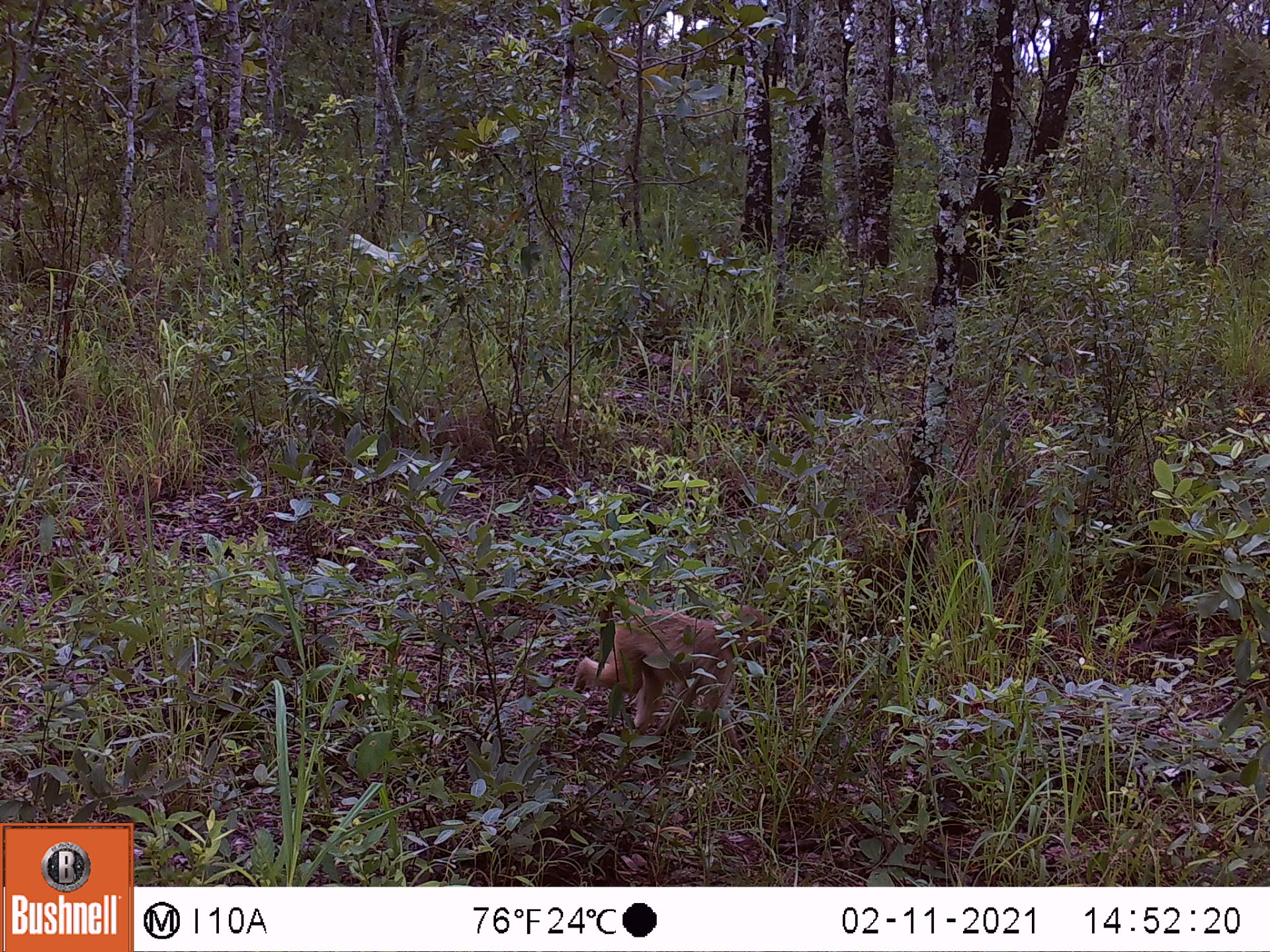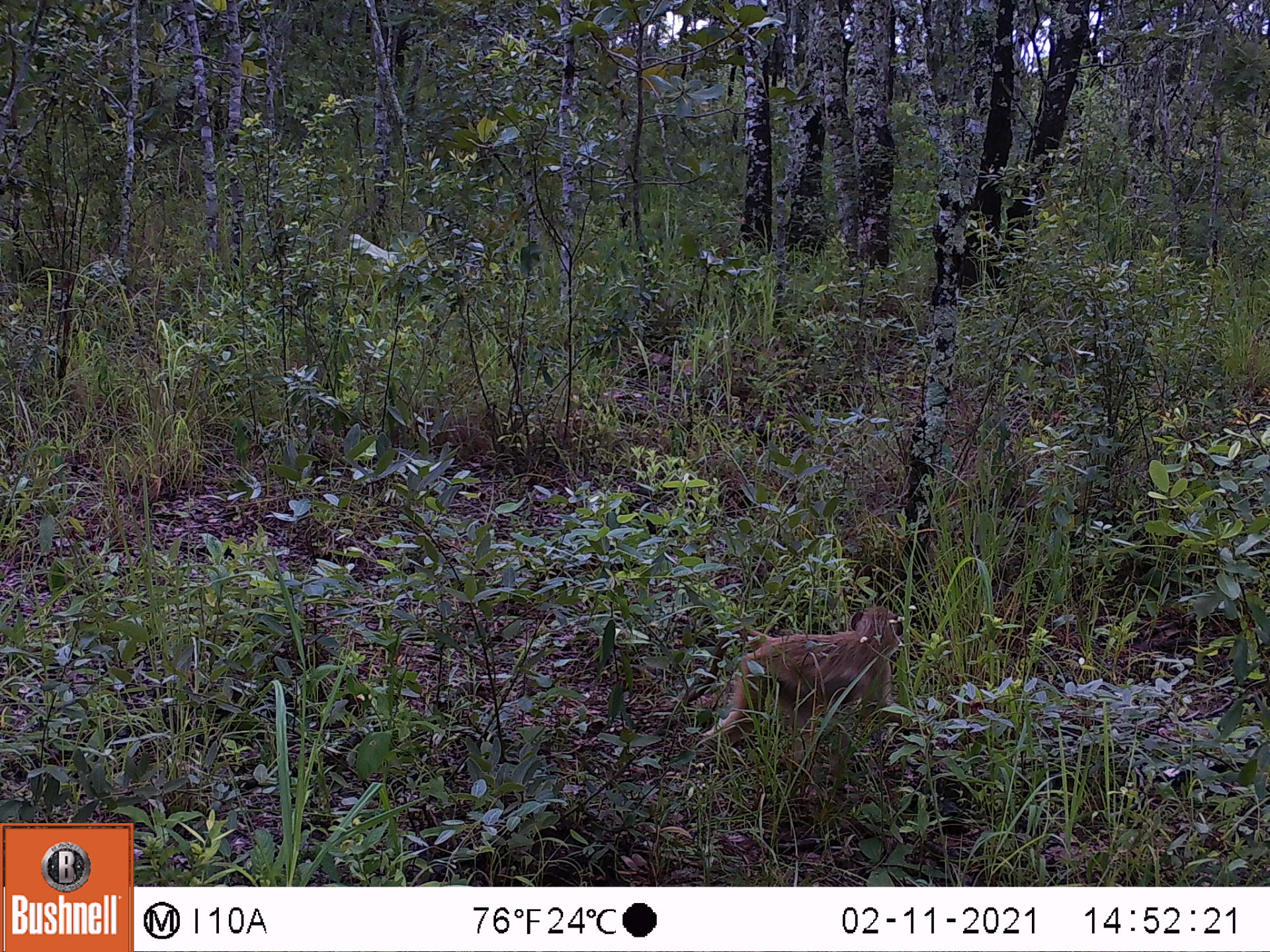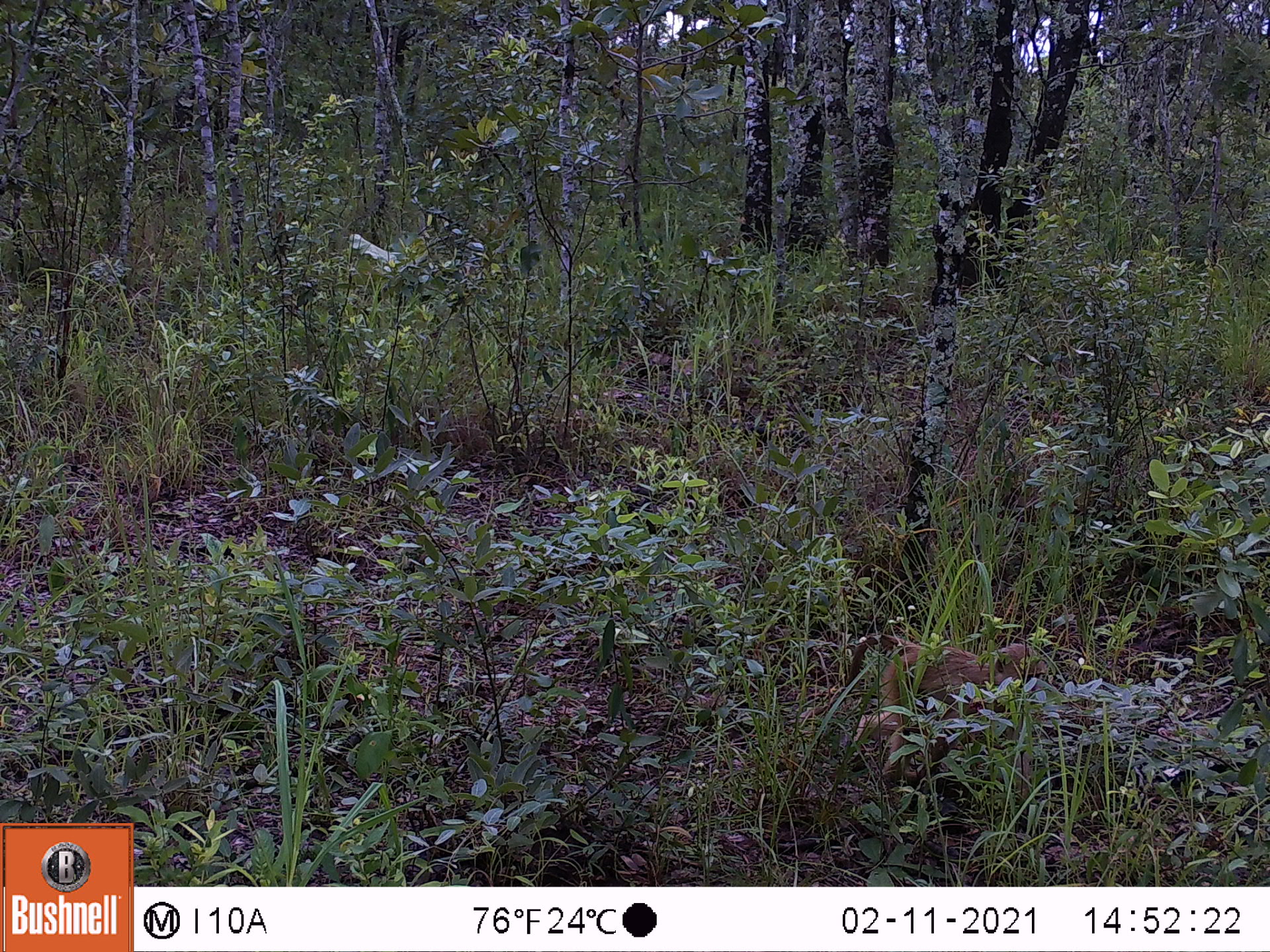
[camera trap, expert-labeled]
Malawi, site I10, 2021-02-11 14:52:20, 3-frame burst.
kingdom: Animalia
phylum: Chordata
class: Mammalia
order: Primates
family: Cercopithecidae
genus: Papio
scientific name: Papio cynocephalus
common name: yellow baboon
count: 1